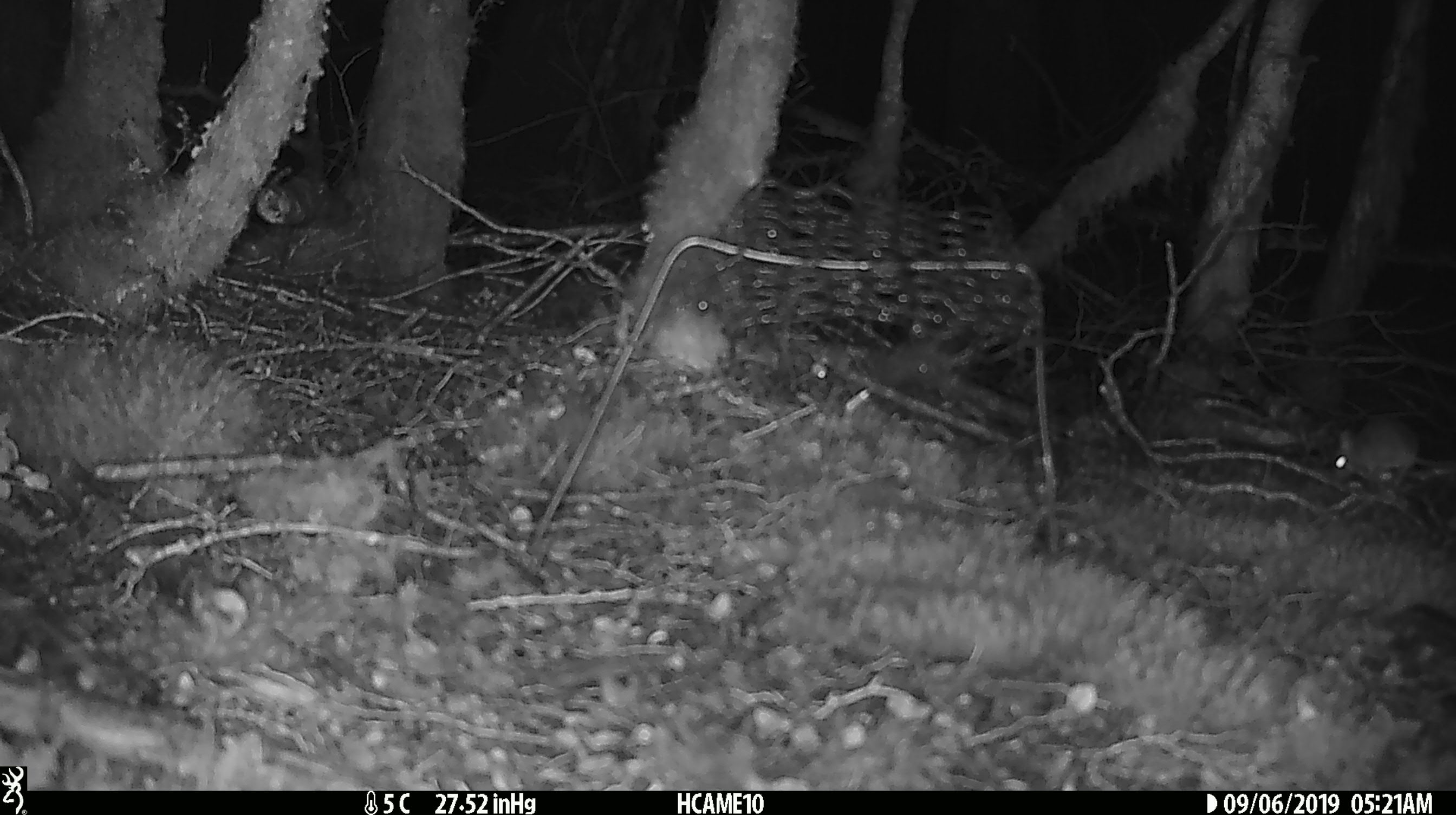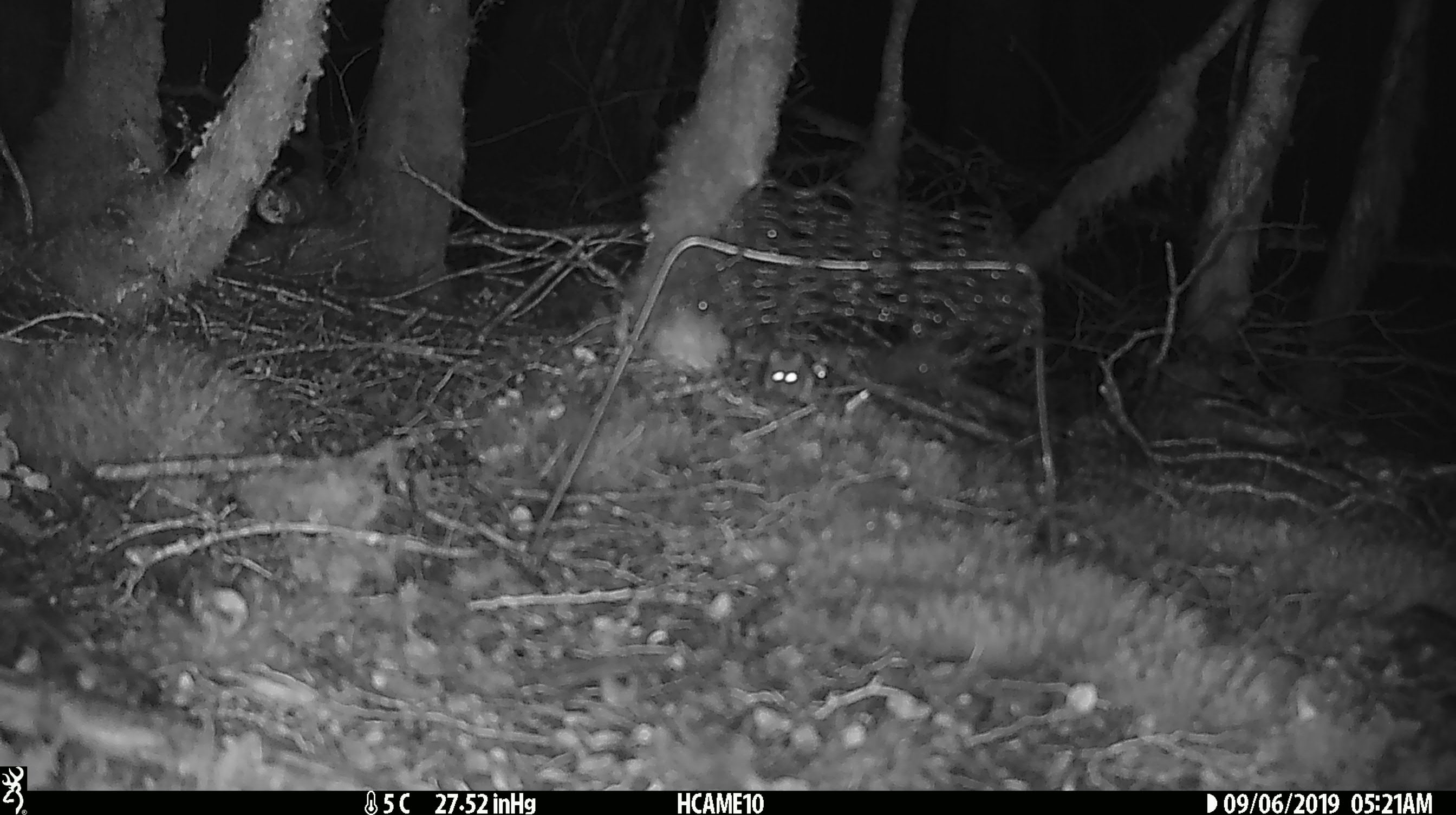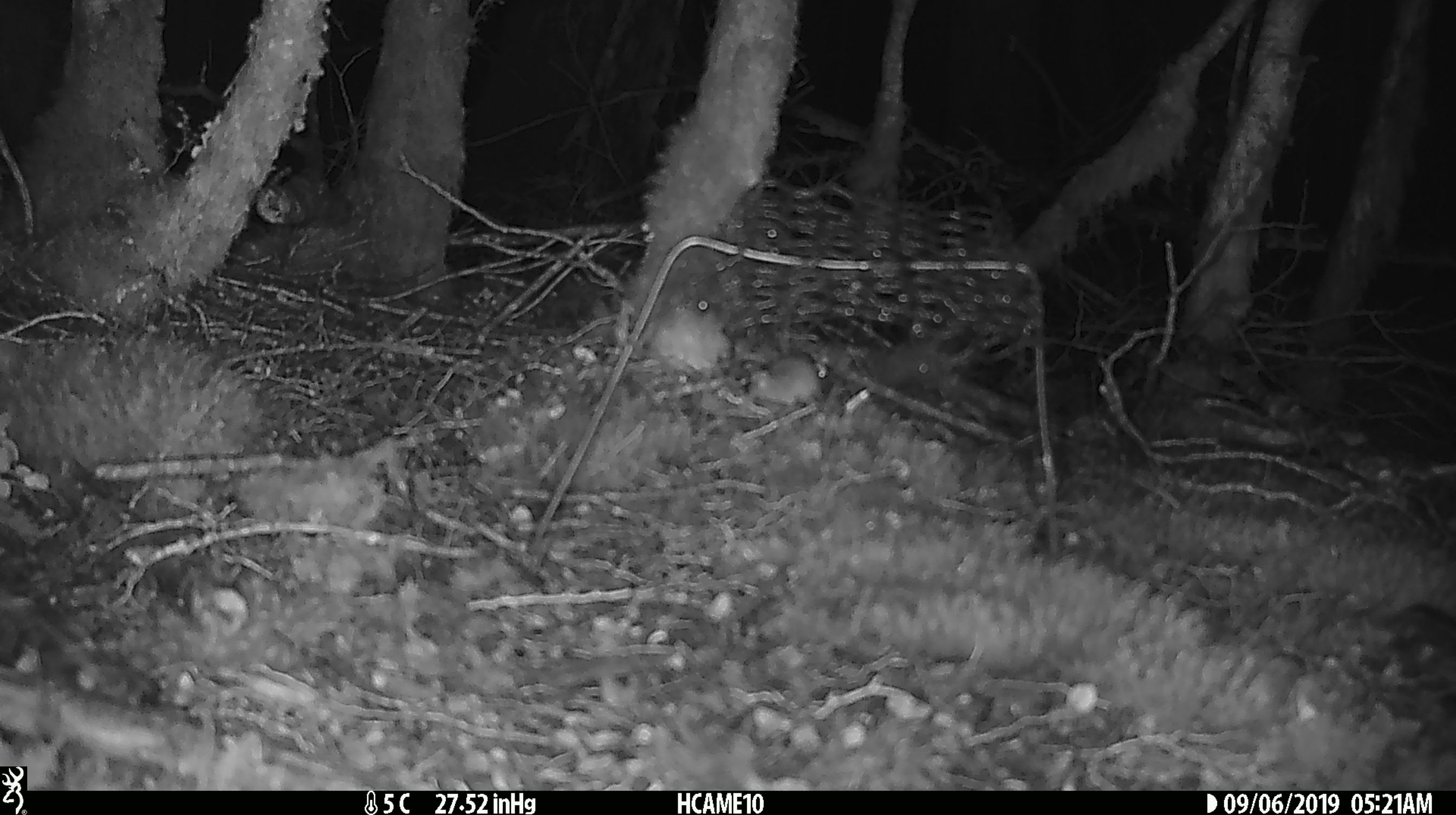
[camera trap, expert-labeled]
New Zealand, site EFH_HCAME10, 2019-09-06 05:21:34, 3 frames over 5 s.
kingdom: Animalia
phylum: Chordata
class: Mammalia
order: Rodentia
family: Muridae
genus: Mus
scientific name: Mus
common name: mouse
Mouse (Mus).